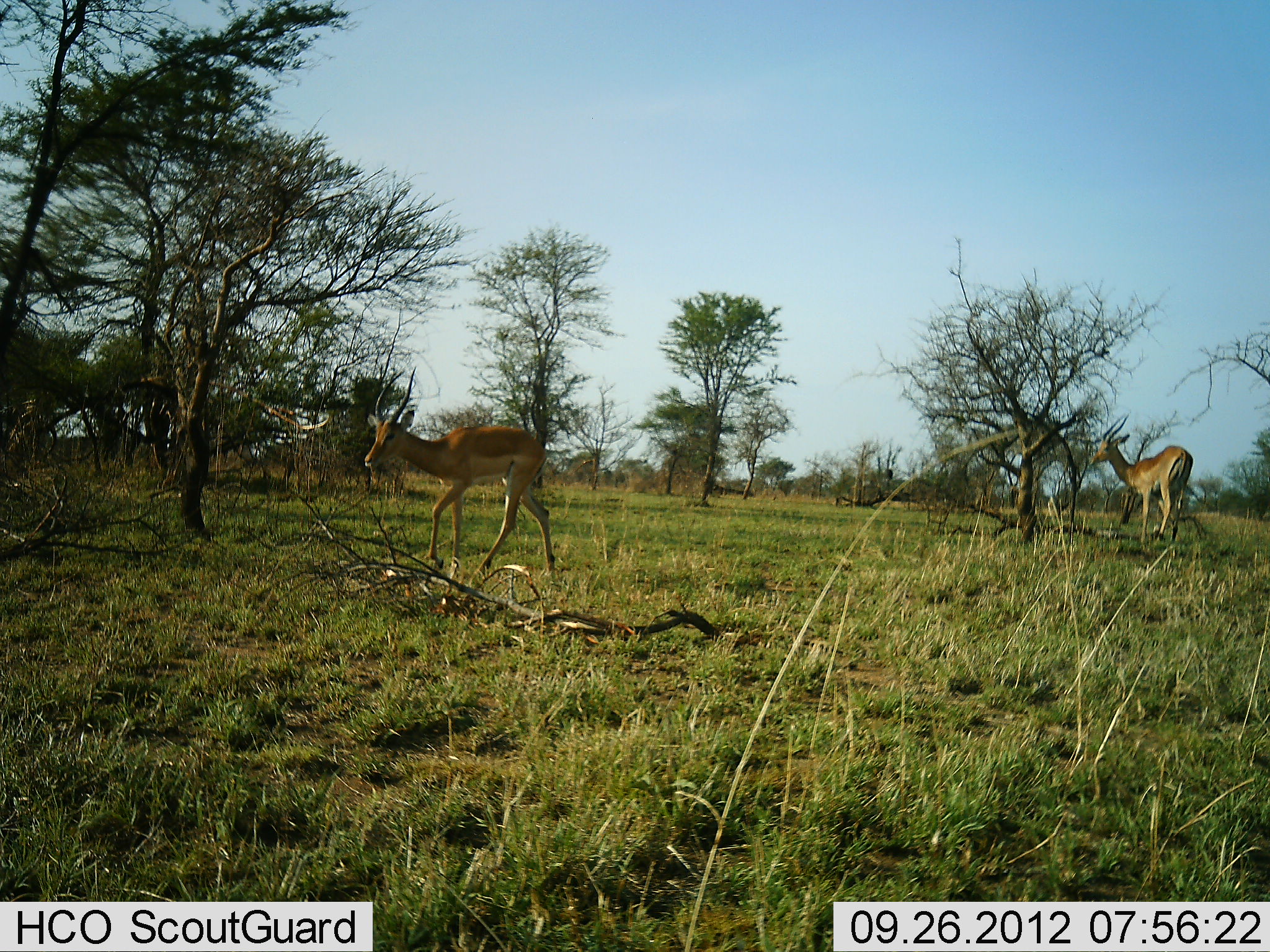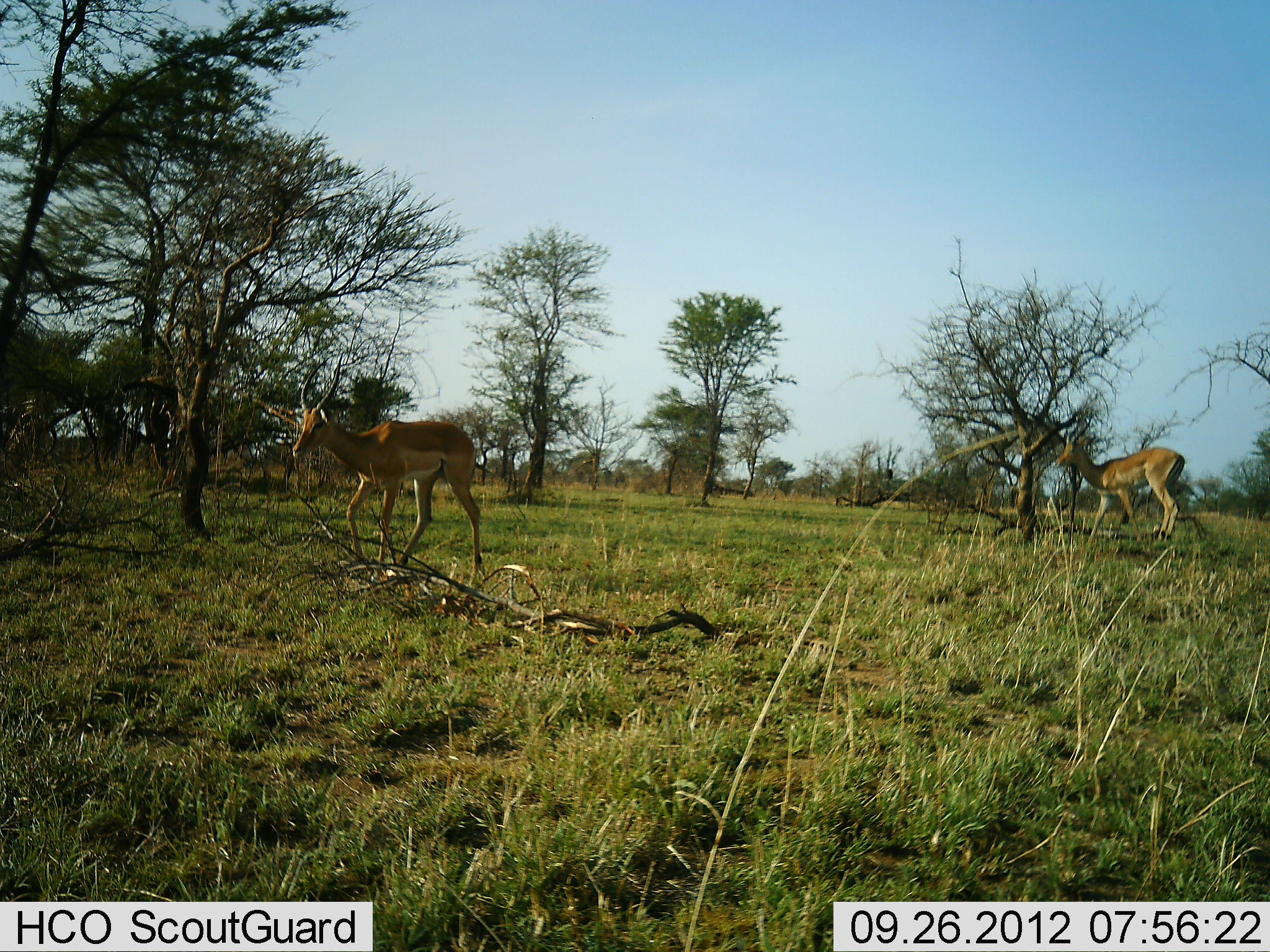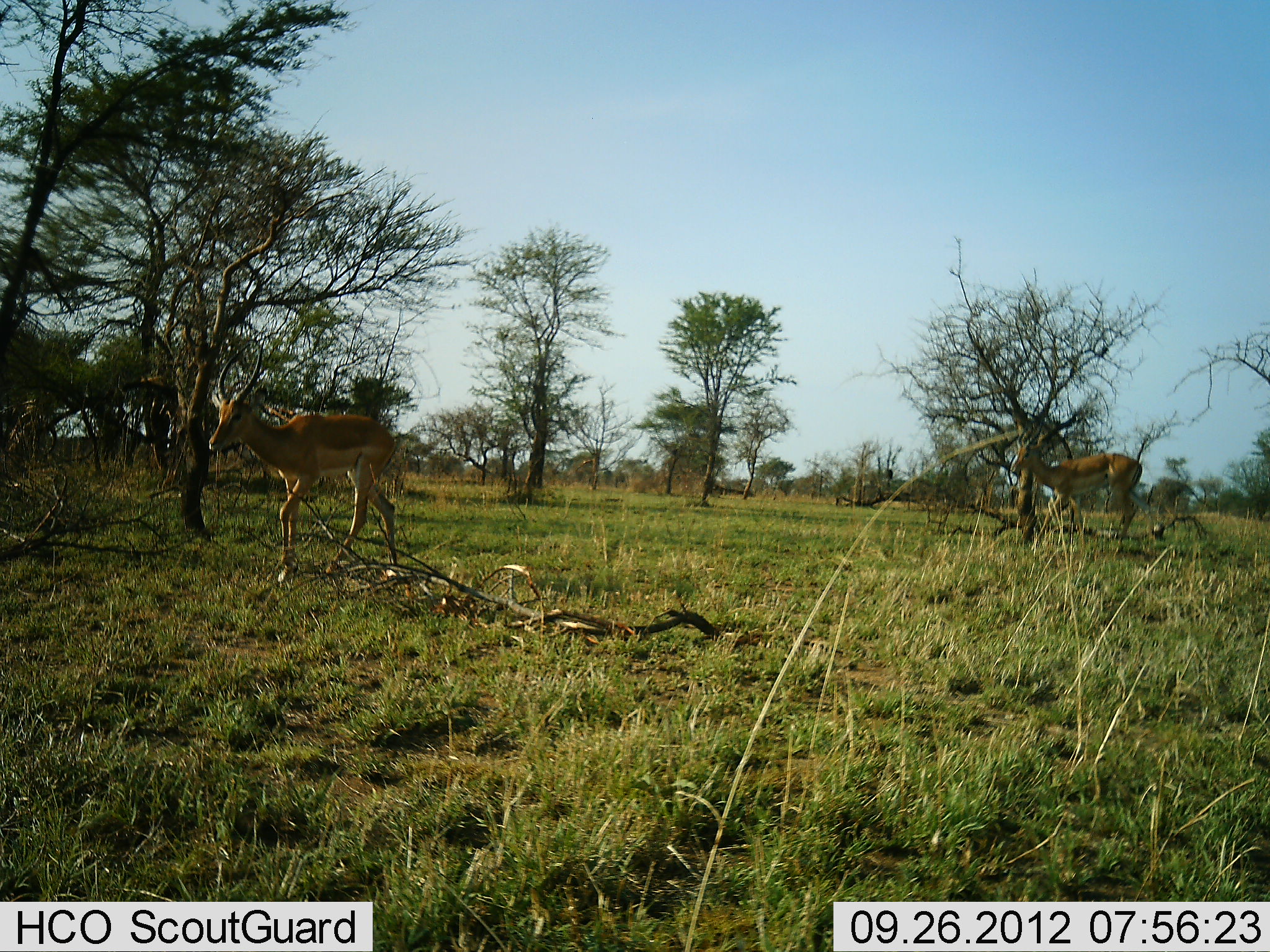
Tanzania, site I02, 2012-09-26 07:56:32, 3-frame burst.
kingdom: Animalia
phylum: Chordata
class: Mammalia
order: Artiodactyla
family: Bovidae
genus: Aepyceros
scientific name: Aepyceros melampus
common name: impala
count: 2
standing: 20%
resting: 0%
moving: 90%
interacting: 0%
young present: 0%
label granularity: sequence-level